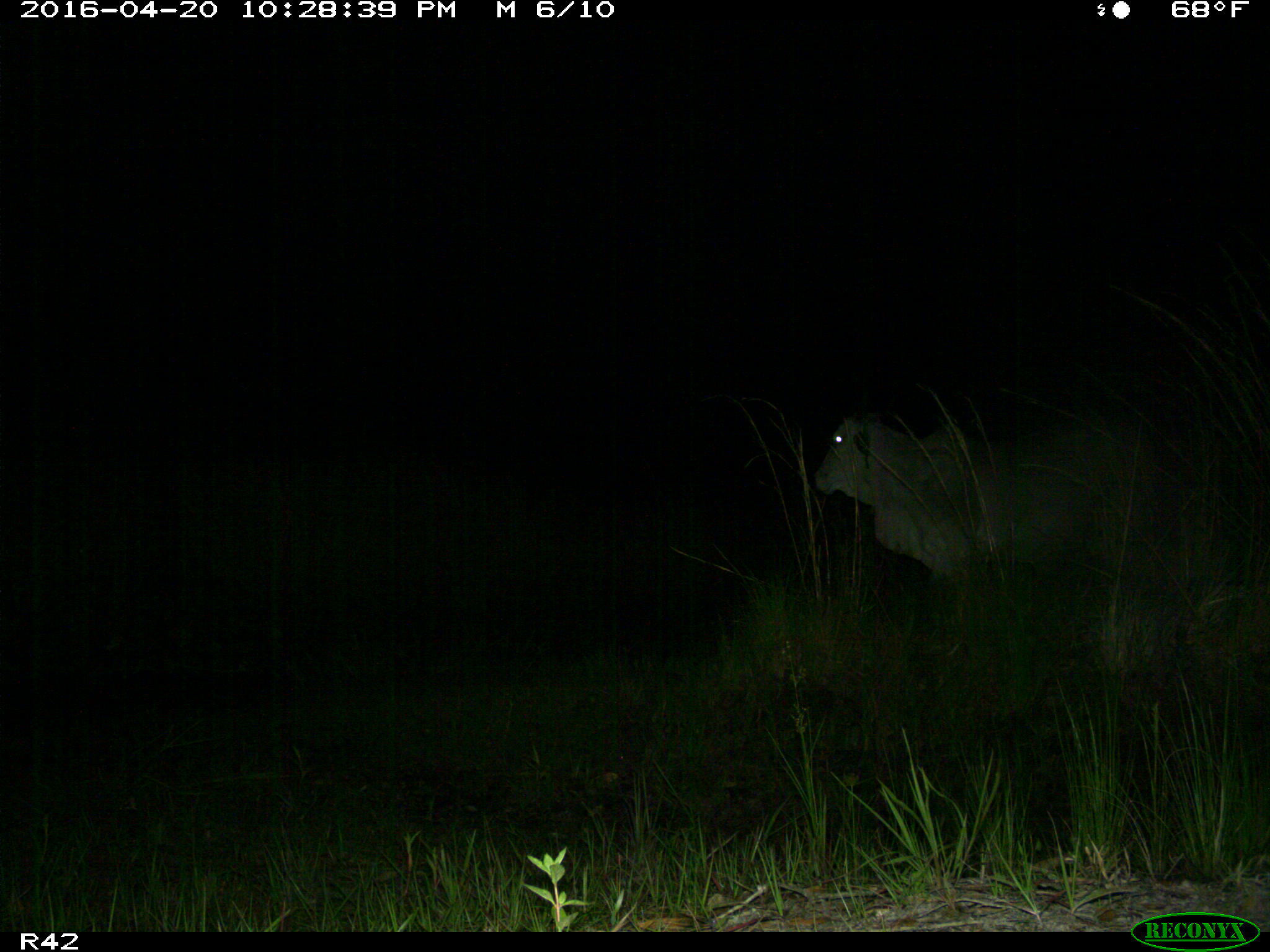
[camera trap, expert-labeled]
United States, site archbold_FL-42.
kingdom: Animalia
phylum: Chordata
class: Mammalia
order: Artiodactyla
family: Bovidae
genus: Bos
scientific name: Bos taurus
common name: domestic cow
Bos taurus (domestic cow).